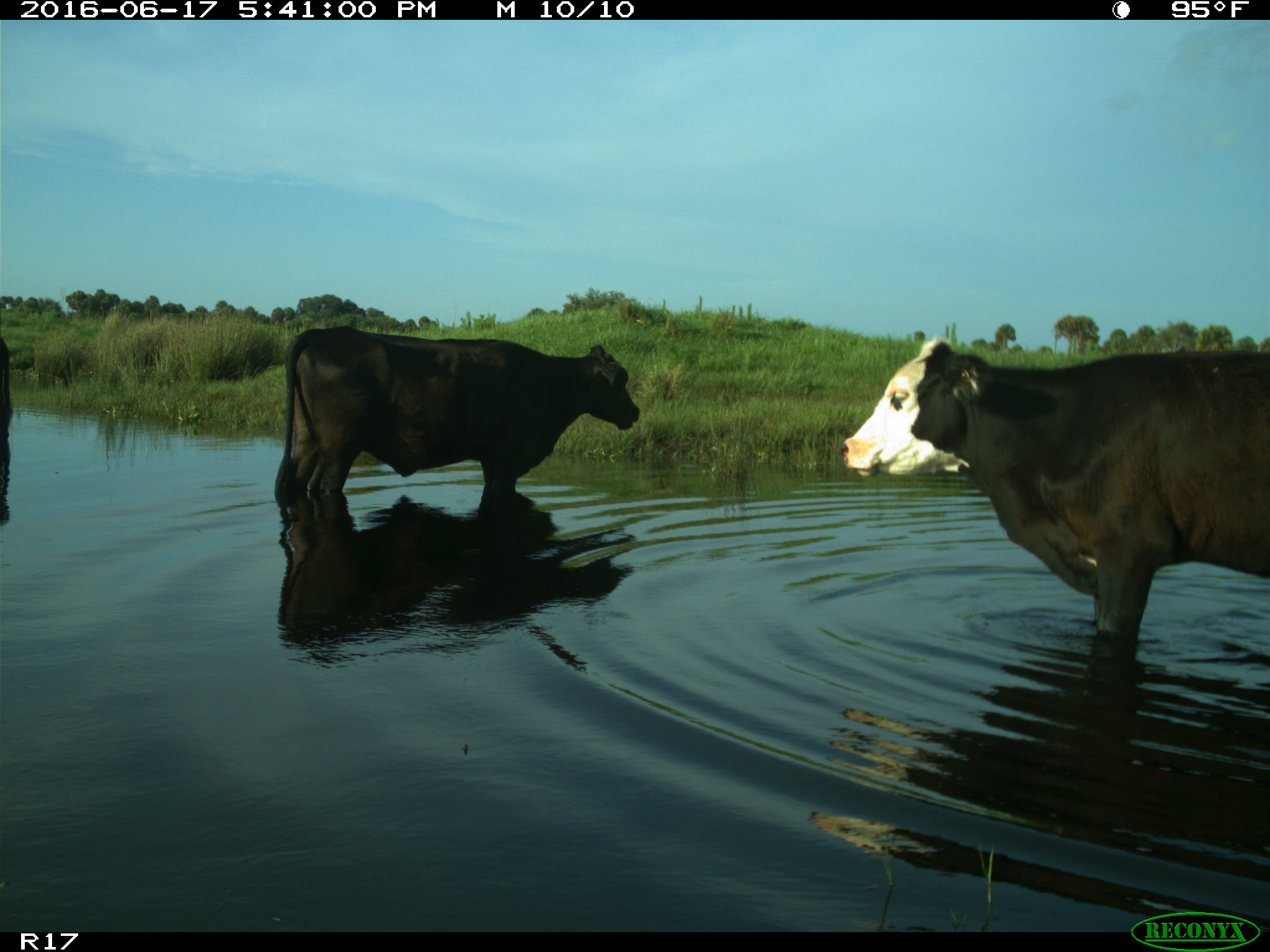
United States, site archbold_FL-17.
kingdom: Animalia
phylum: Chordata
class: Mammalia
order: Artiodactyla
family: Bovidae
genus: Bos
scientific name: Bos taurus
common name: domestic cow